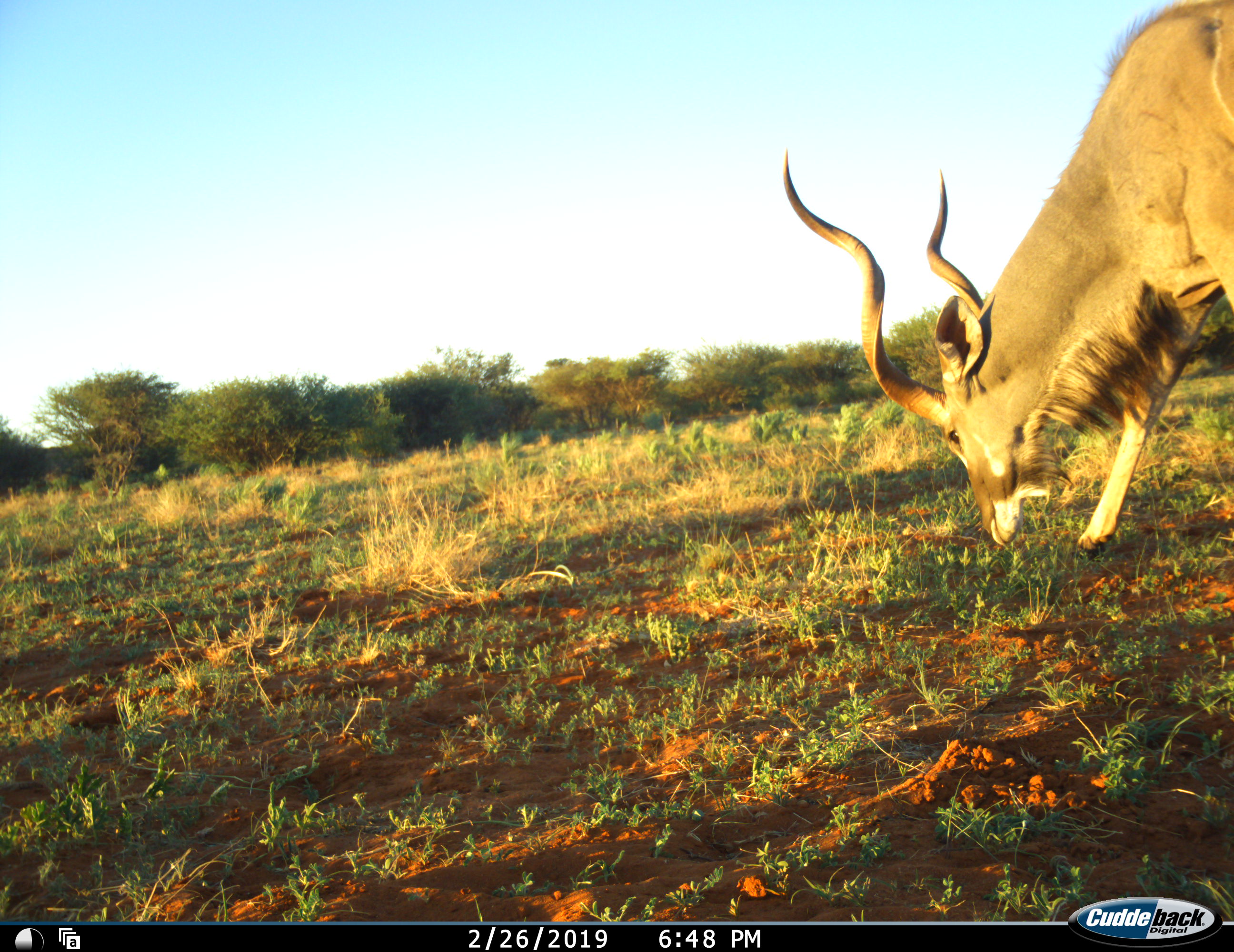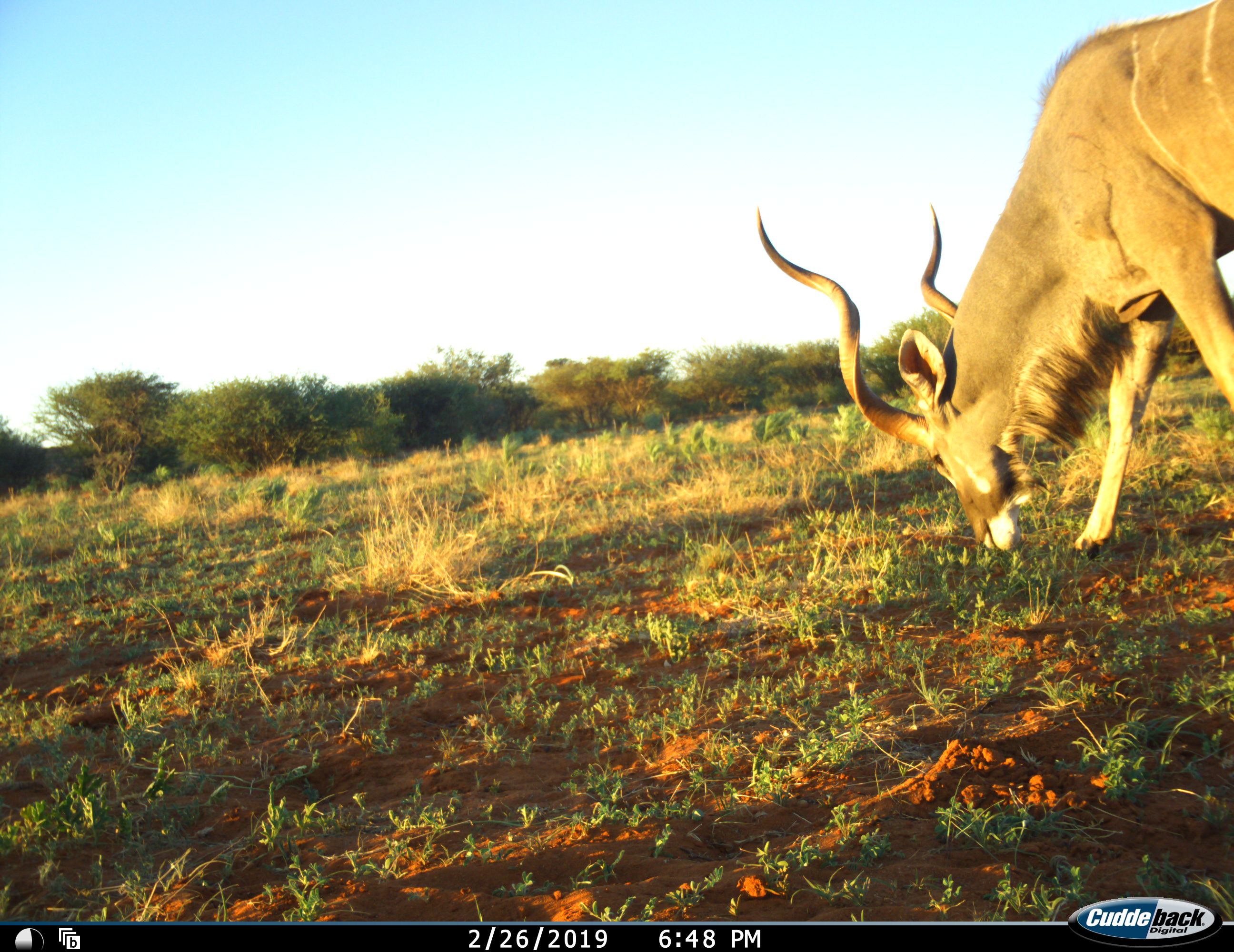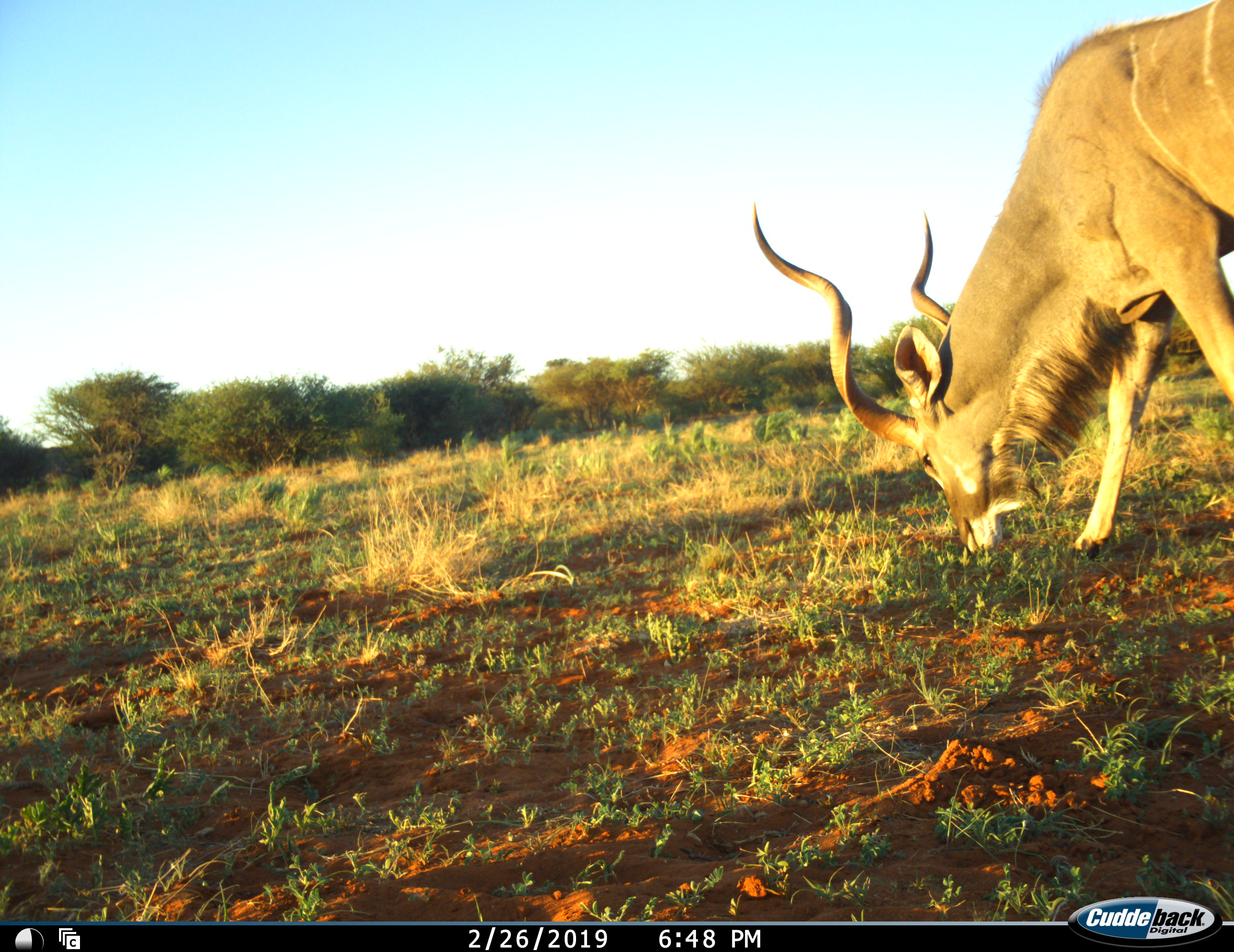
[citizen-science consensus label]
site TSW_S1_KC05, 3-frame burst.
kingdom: Animalia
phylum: Chordata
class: Mammalia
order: Artiodactyla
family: Bovidae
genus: Tragelaphus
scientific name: Tragelaphus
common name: kudu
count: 1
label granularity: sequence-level